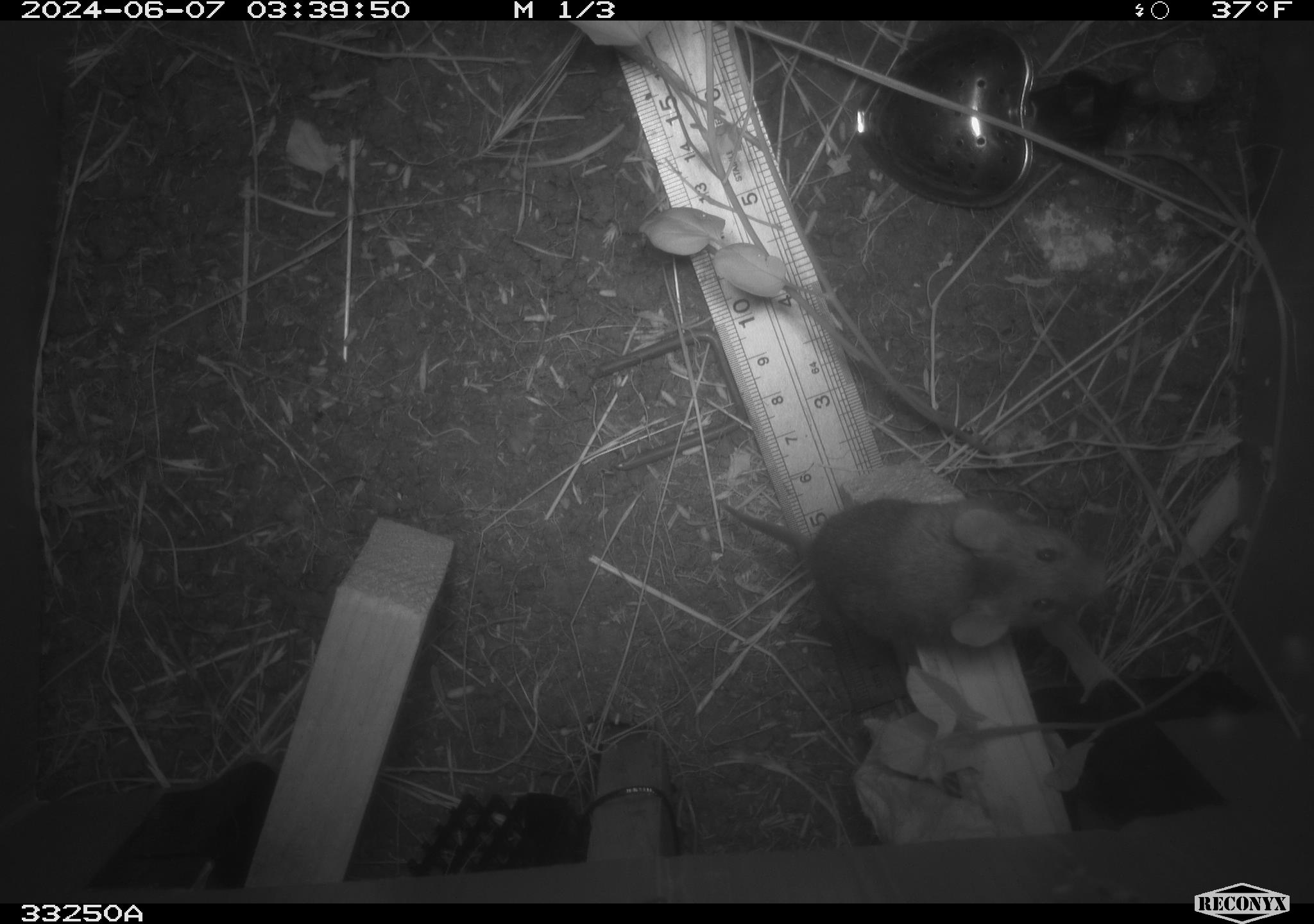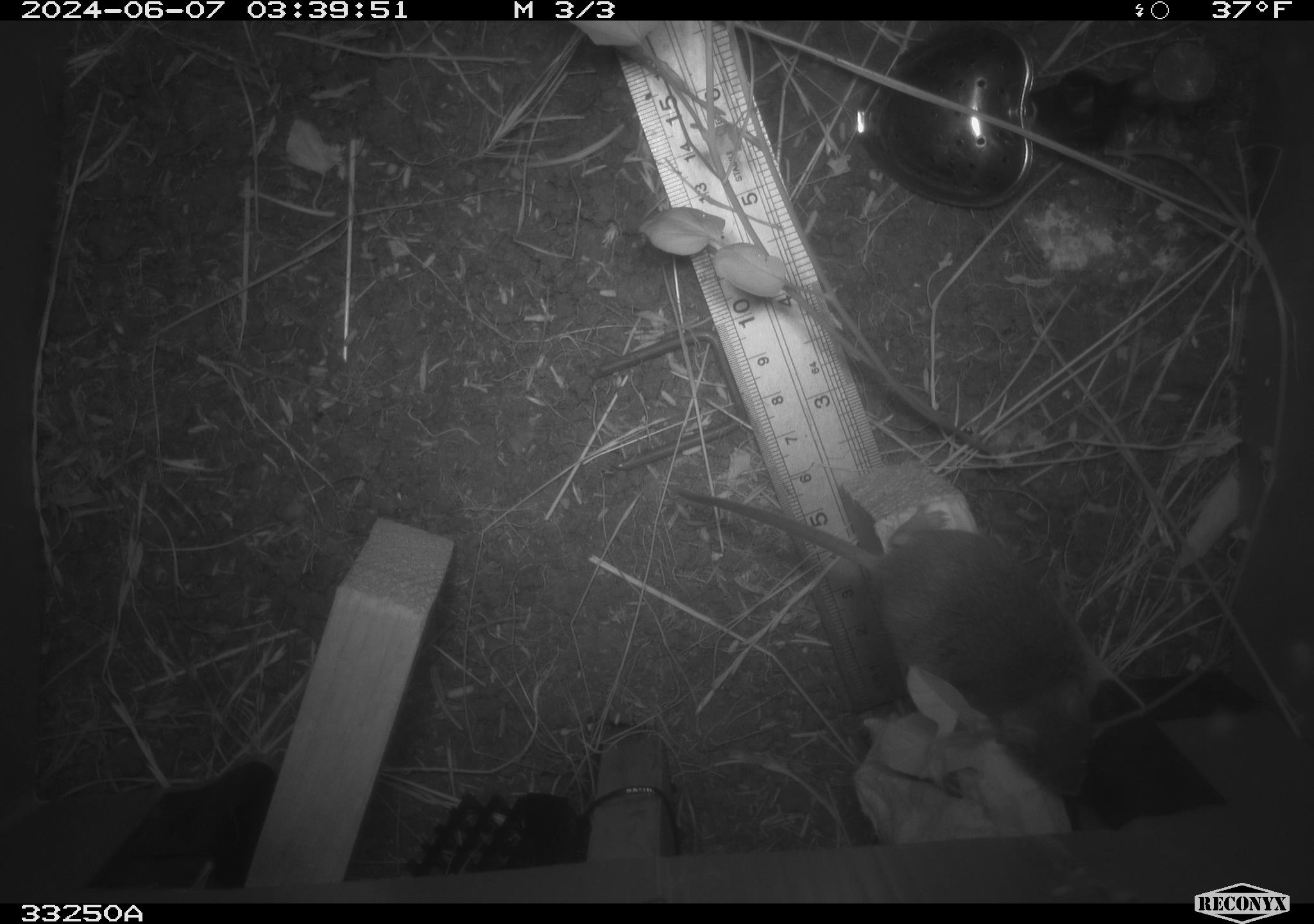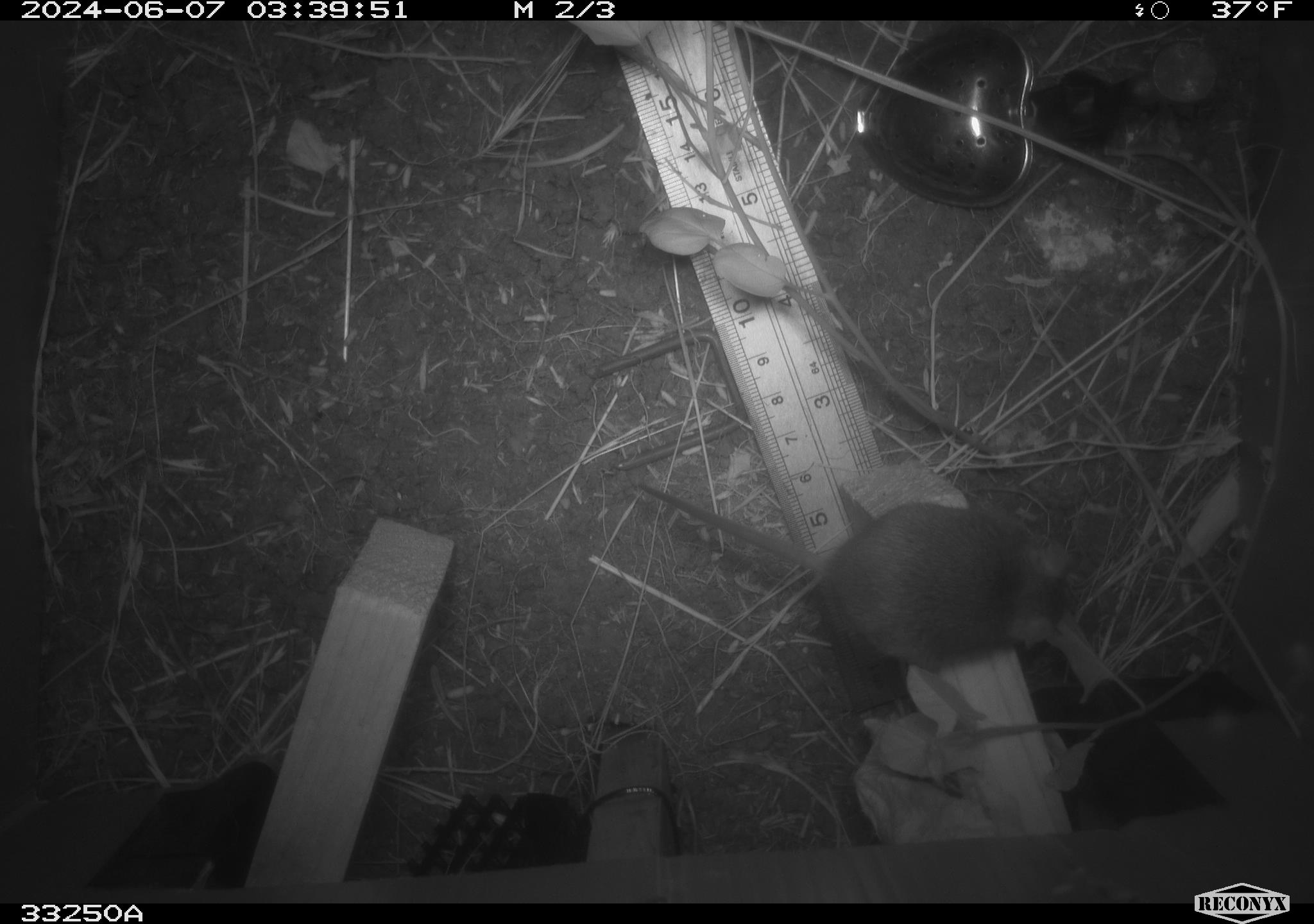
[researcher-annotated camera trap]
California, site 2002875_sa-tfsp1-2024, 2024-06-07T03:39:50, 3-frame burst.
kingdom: Animalia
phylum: Chordata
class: Mammalia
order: Rodentia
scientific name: Rodentia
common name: mouse species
Mouse species (Rodentia).